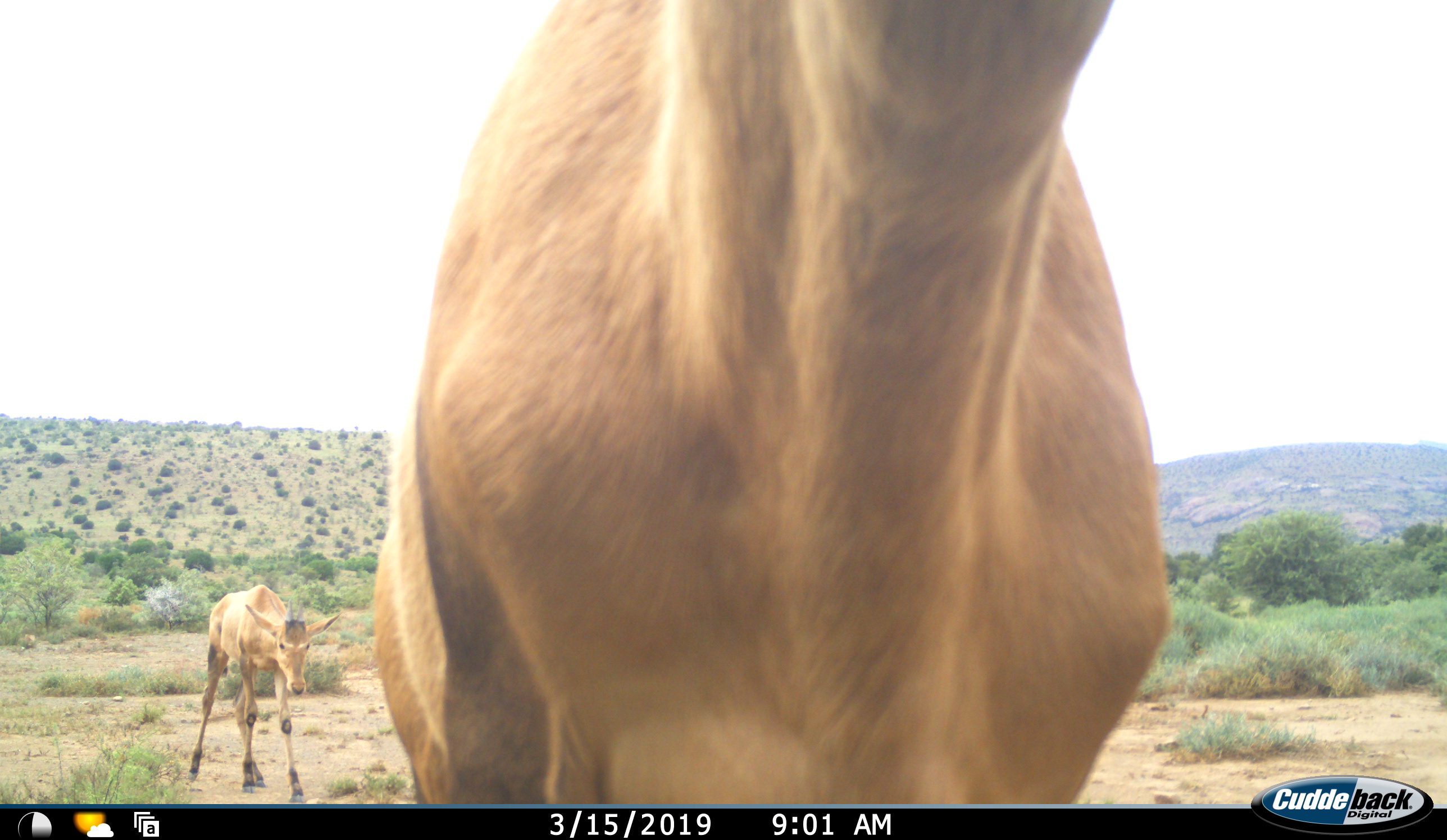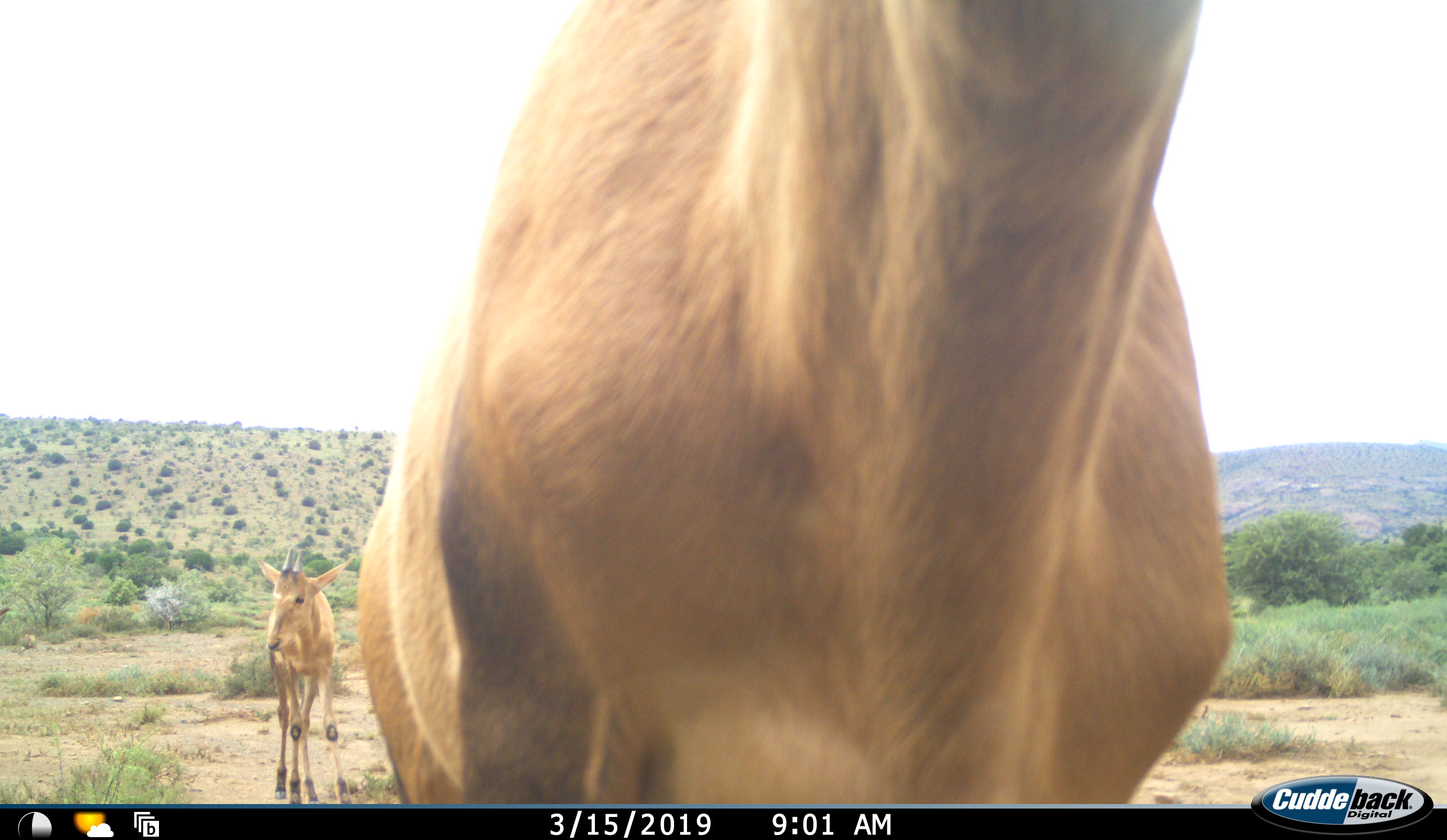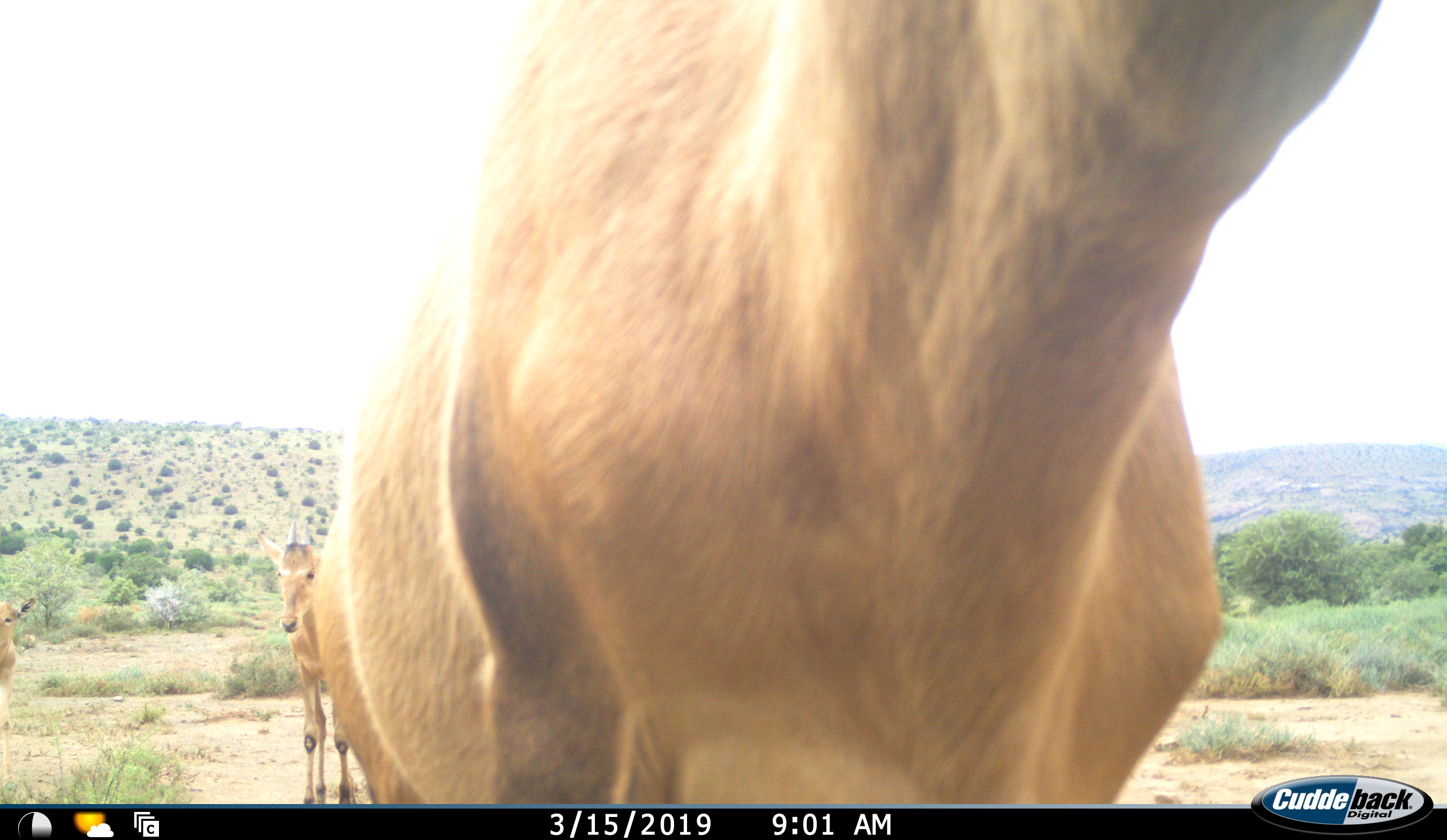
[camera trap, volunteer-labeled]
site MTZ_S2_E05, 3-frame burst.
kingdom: Animalia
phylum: Chordata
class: Mammalia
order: Artiodactyla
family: Bovidae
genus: Alcelaphus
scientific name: Alcelaphus buselaphus caama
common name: red hartebeest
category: hartebeestred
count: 3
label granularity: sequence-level